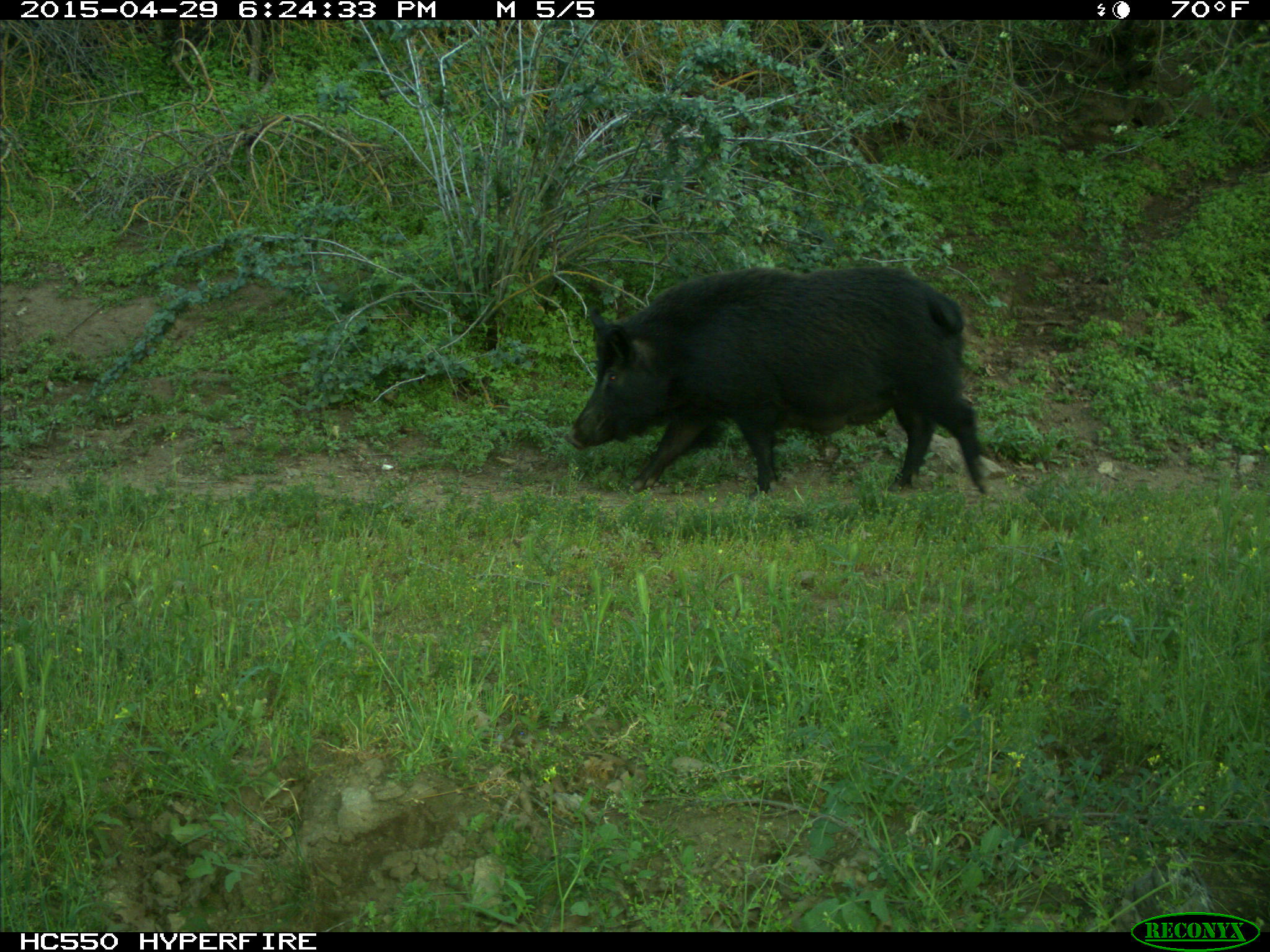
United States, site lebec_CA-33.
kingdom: Animalia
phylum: Chordata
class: Mammalia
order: Artiodactyla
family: Suidae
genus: Sus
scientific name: Sus scrofa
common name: wild boar